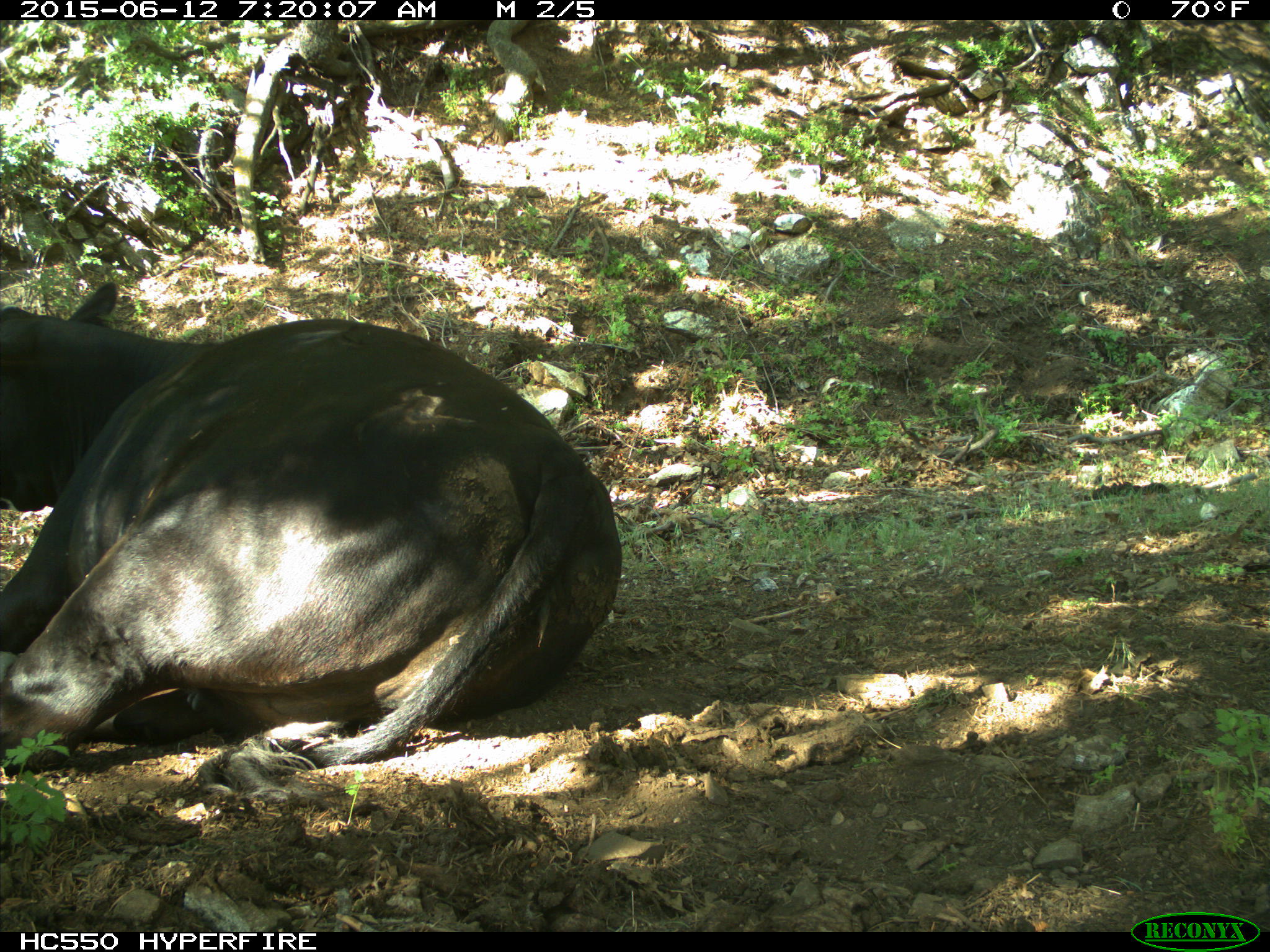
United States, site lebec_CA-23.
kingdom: Animalia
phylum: Chordata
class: Mammalia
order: Artiodactyla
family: Bovidae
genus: Bos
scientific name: Bos taurus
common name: domestic cow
Bos taurus (domestic cow).